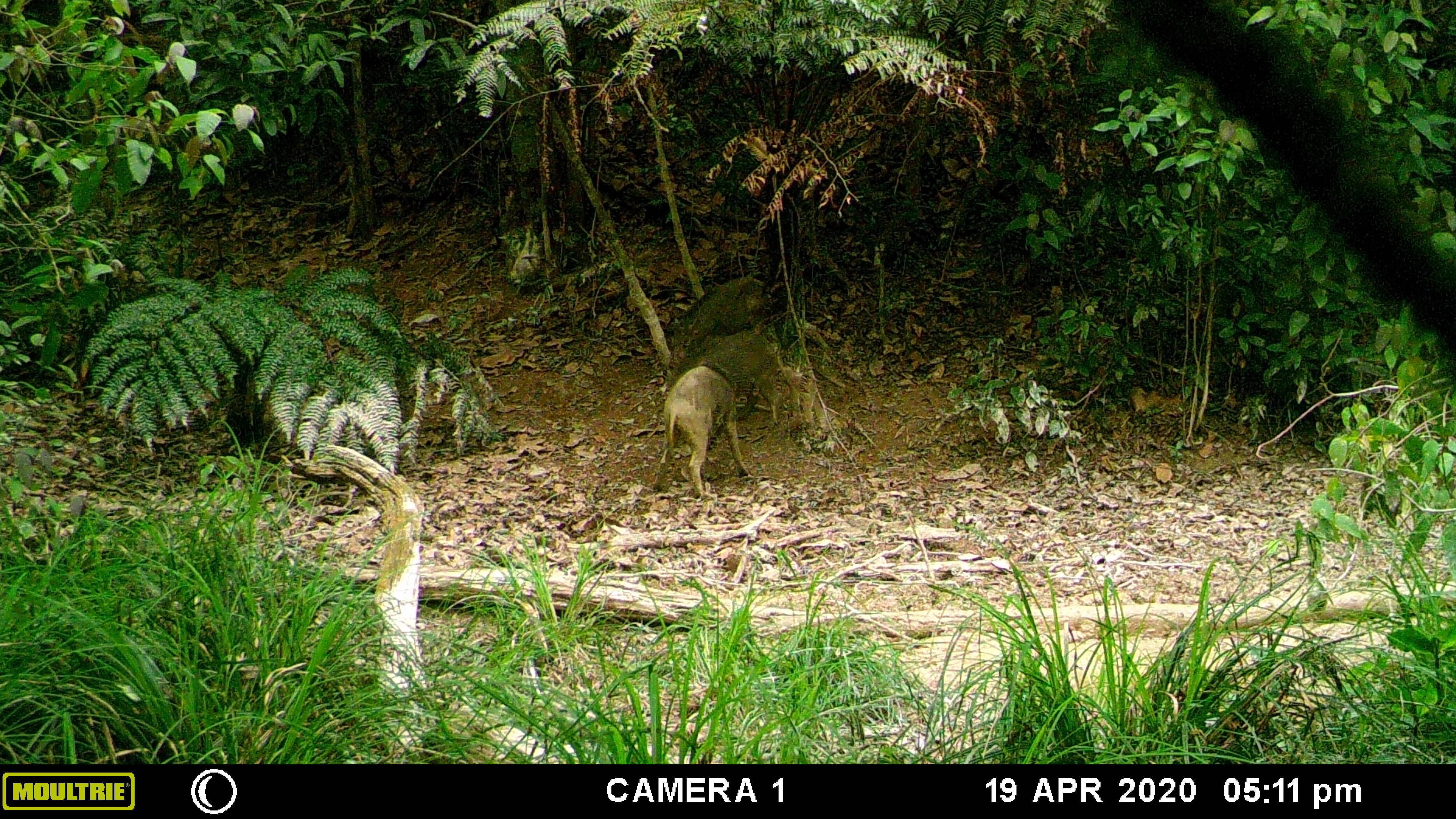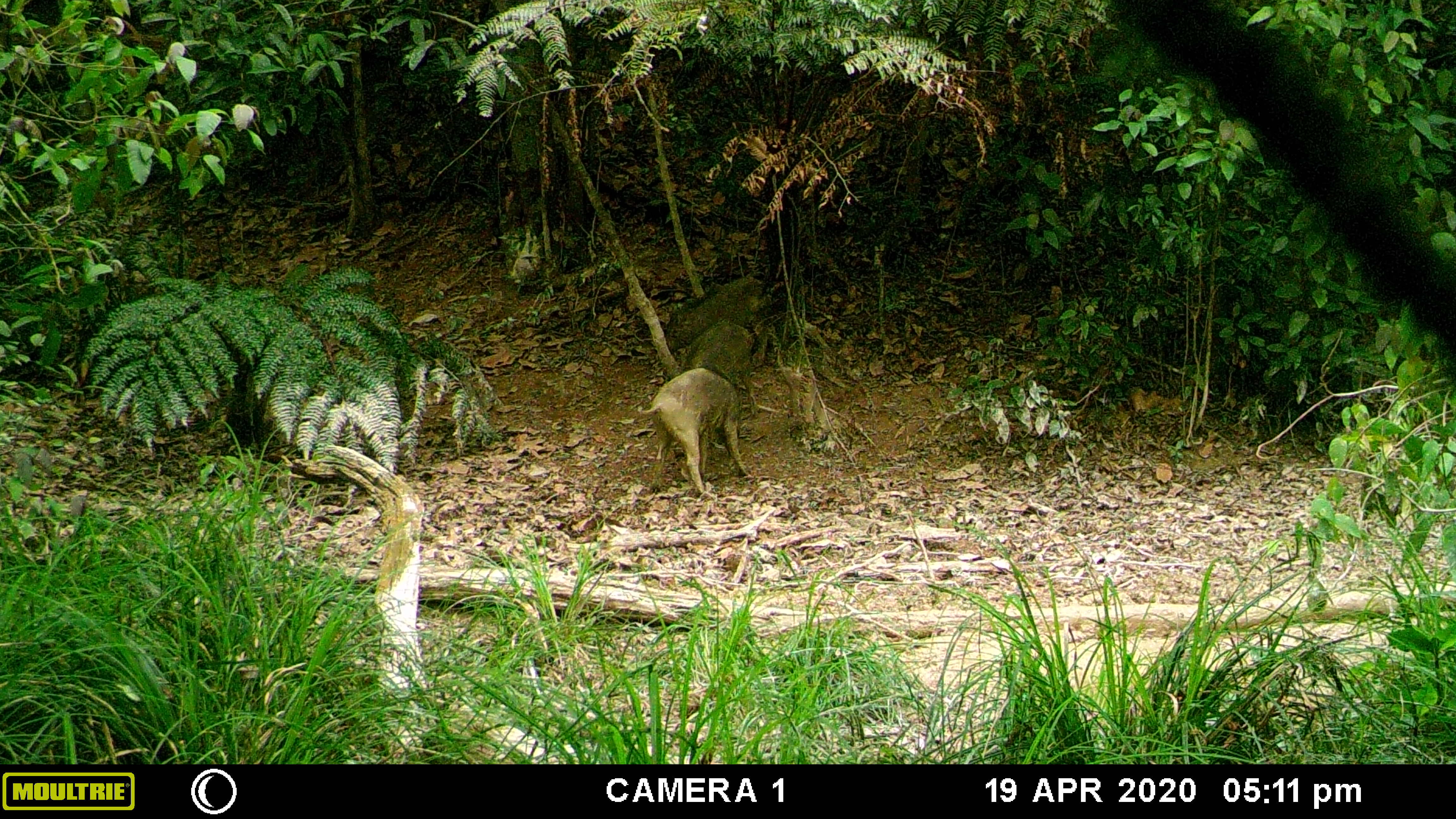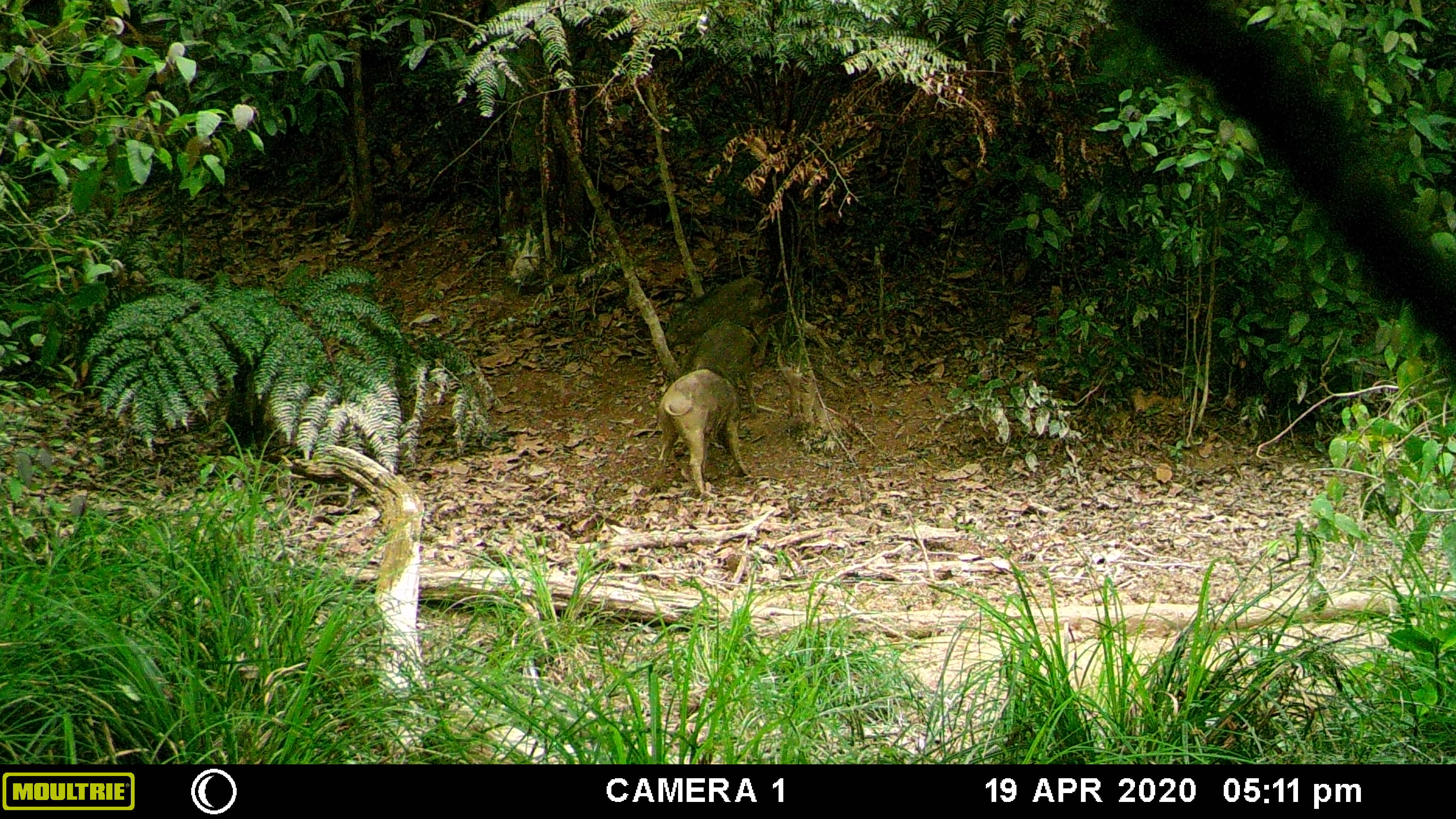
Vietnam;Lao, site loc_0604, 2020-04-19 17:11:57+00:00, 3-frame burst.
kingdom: Animalia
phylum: Chordata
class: Mammalia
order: Artiodactyla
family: Suidae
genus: Sus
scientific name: Sus scrofa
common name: eurasian wild pig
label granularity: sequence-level